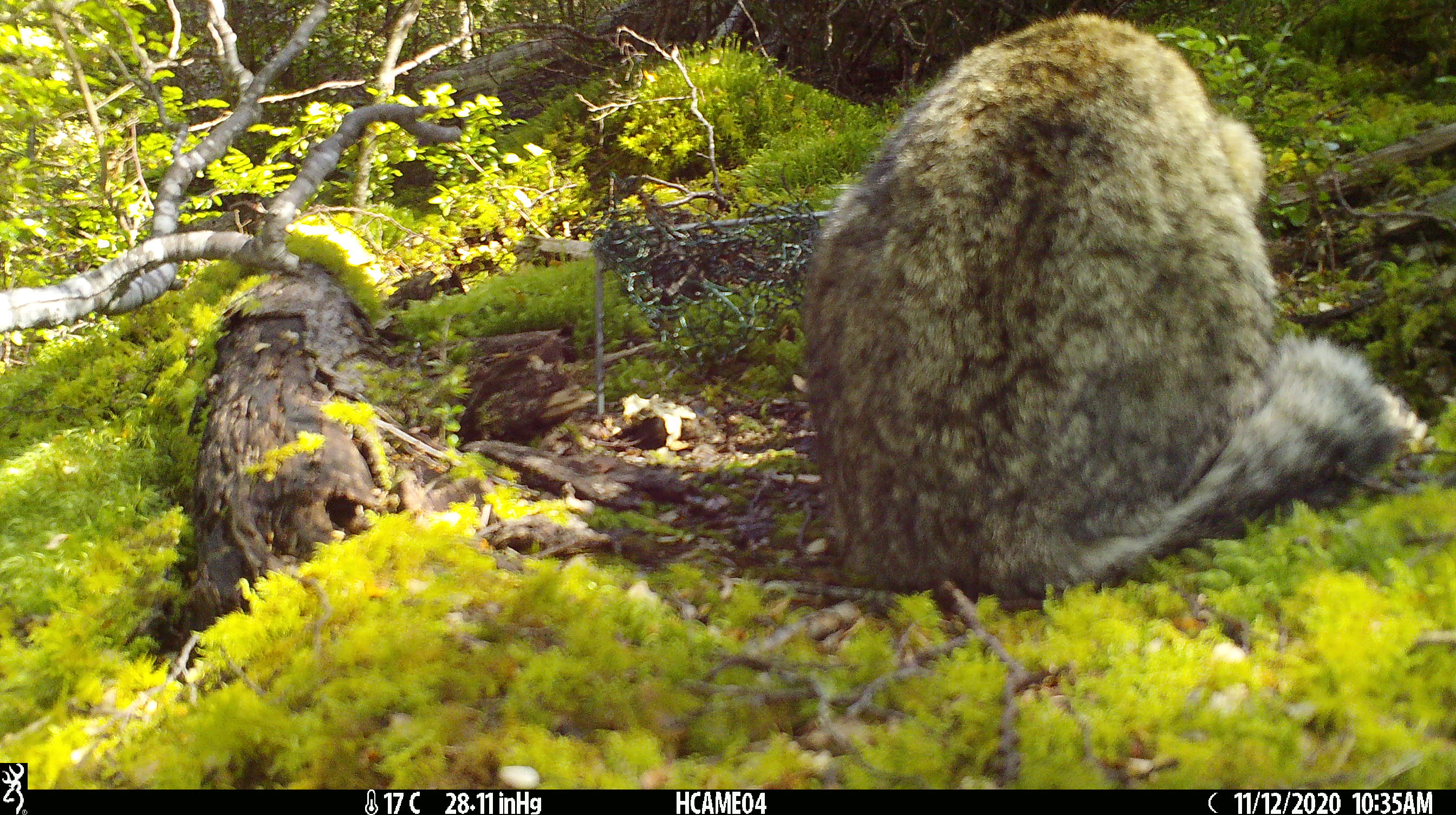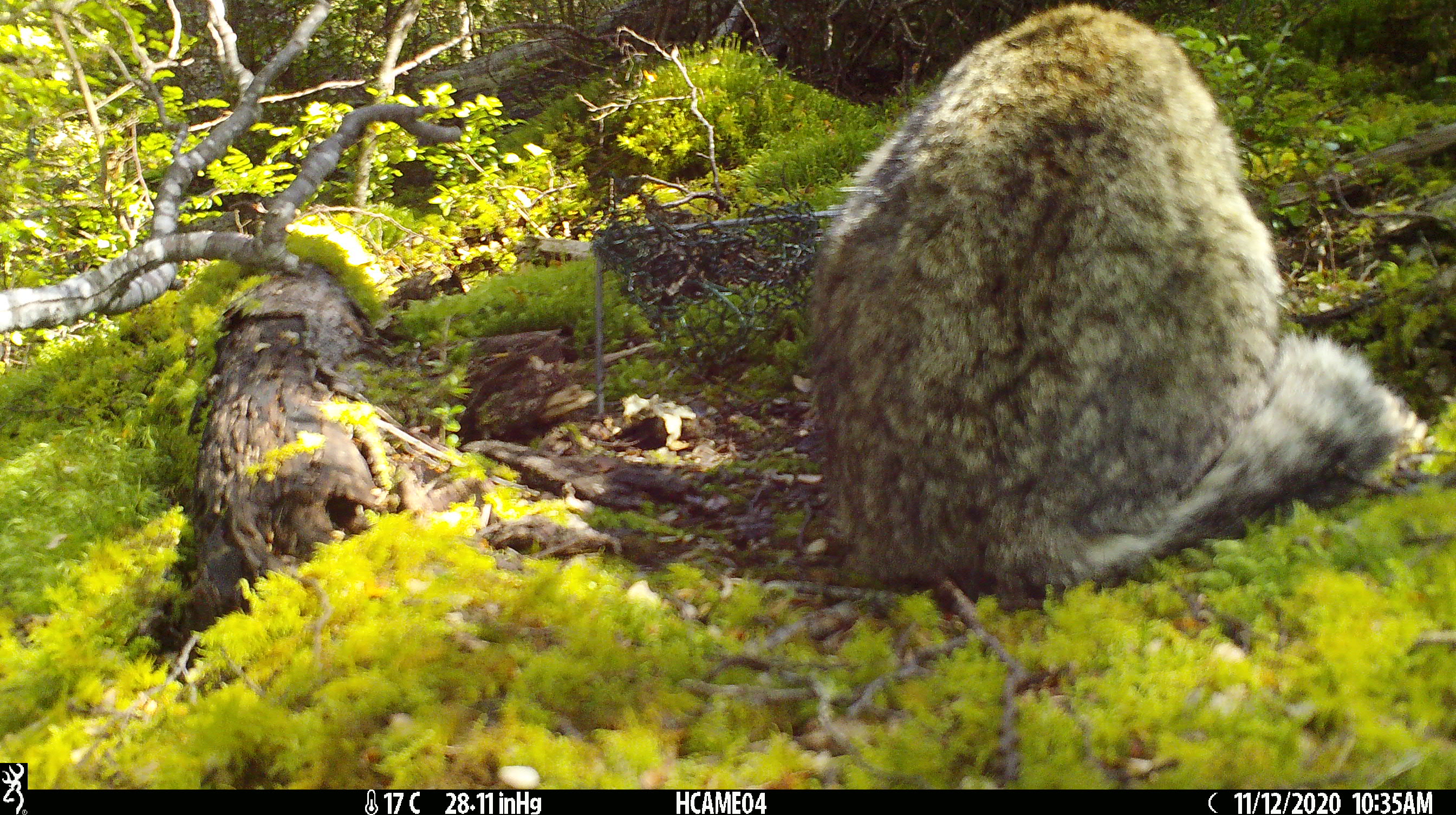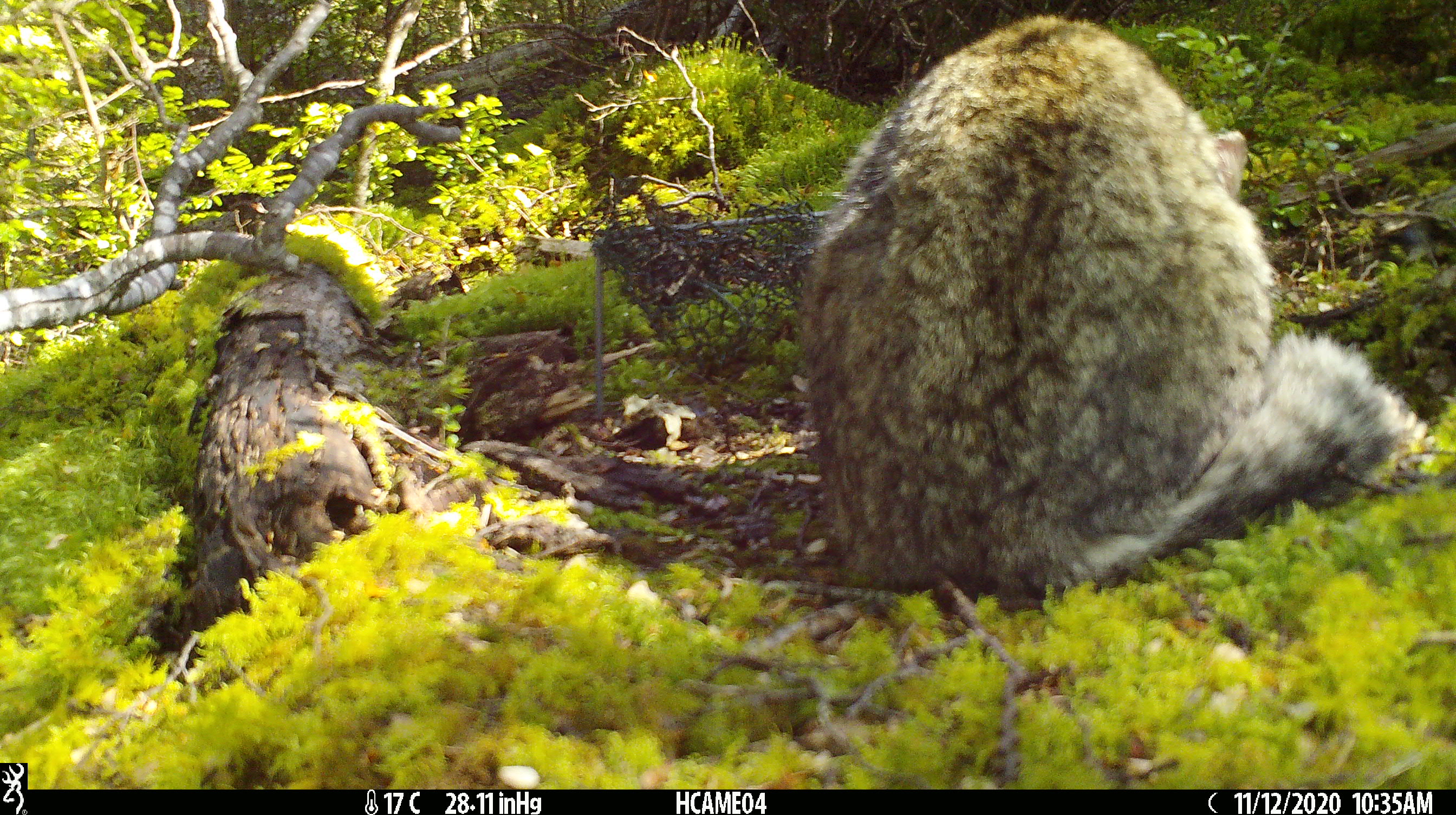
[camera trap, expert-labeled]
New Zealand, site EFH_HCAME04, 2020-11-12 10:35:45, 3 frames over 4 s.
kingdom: Animalia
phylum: Chordata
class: Mammalia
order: Carnivora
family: Felidae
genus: Felis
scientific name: Felis catus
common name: domestic cat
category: cat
Cat (domestic cat) (Felis catus).